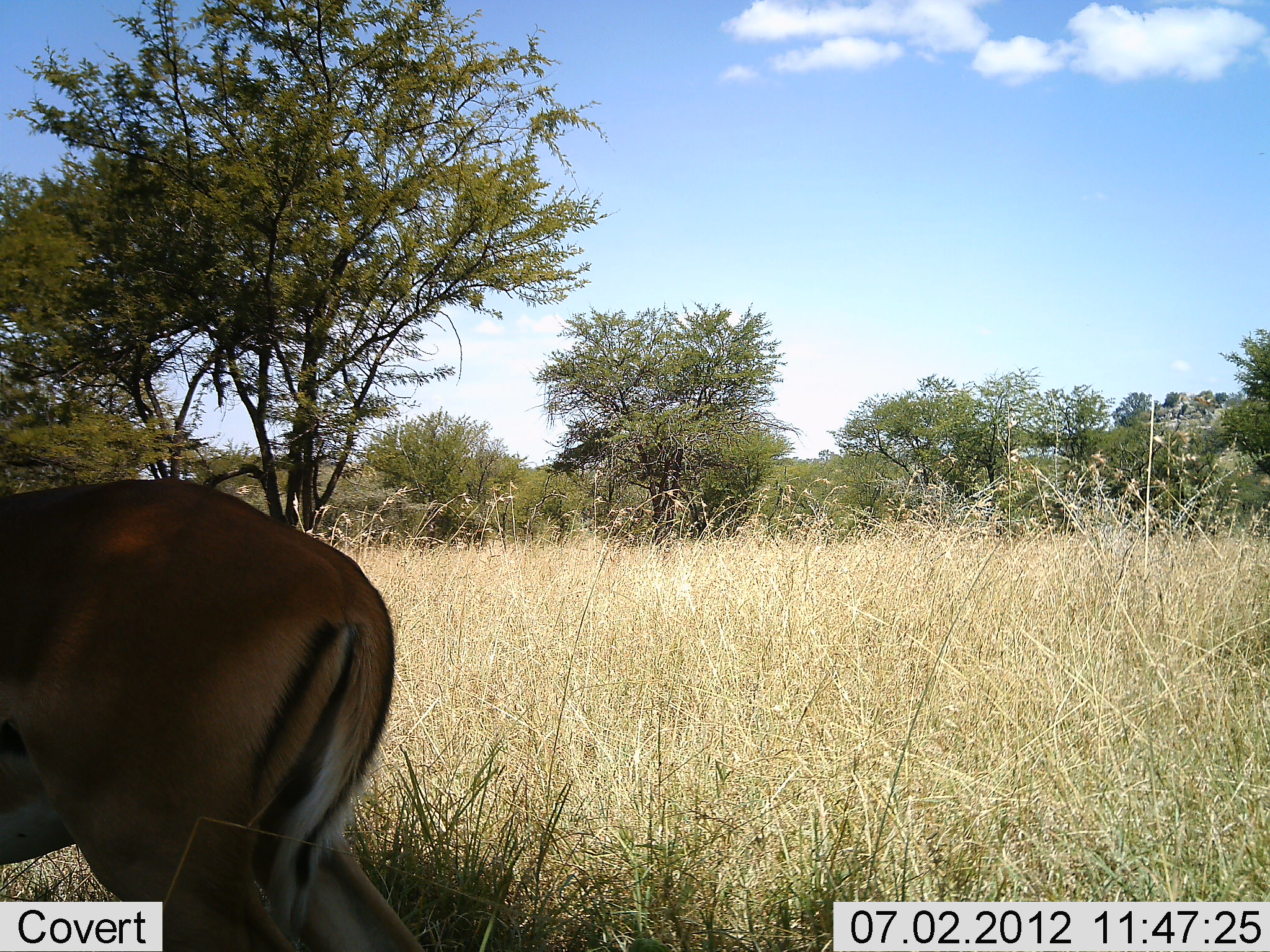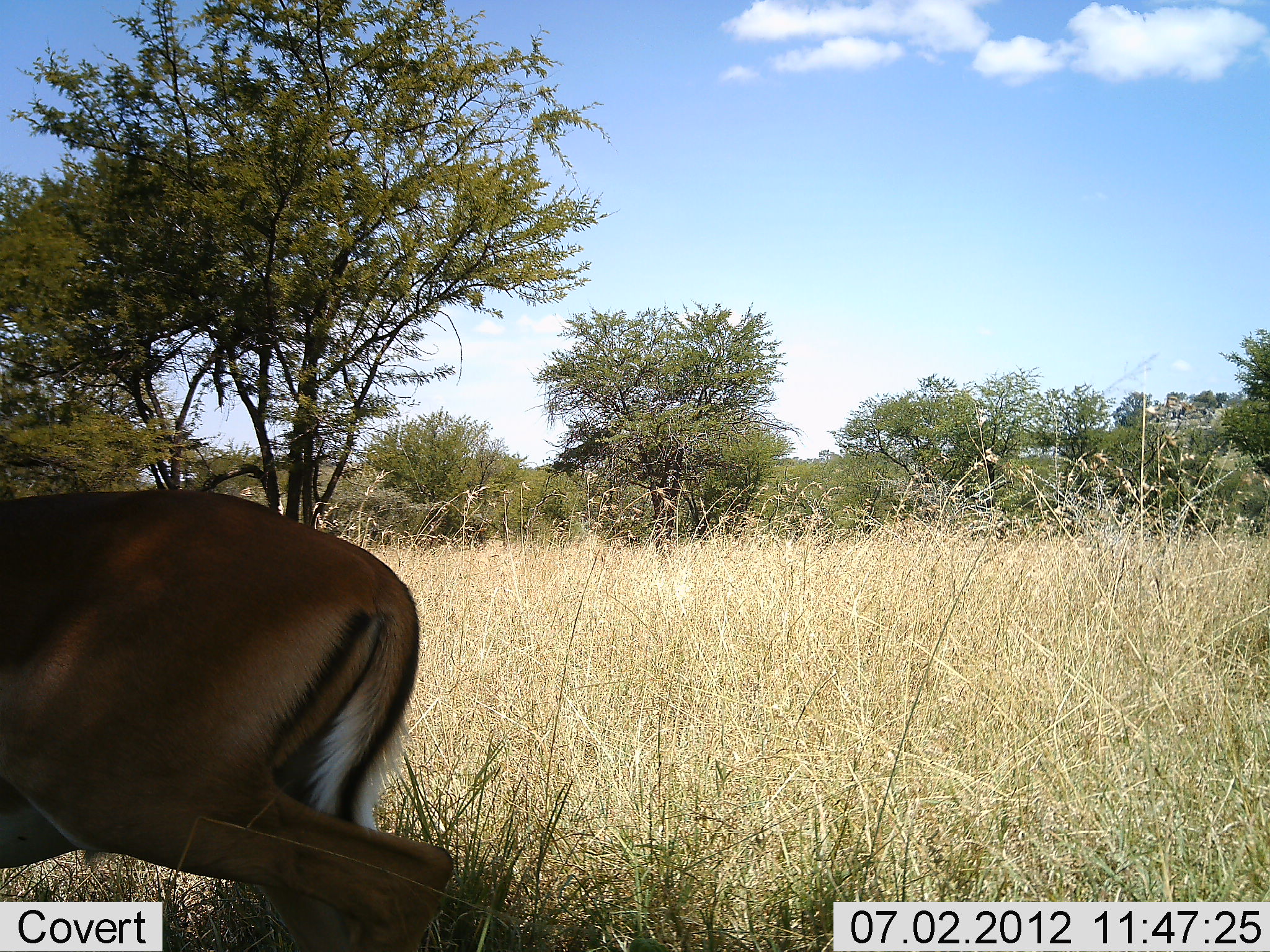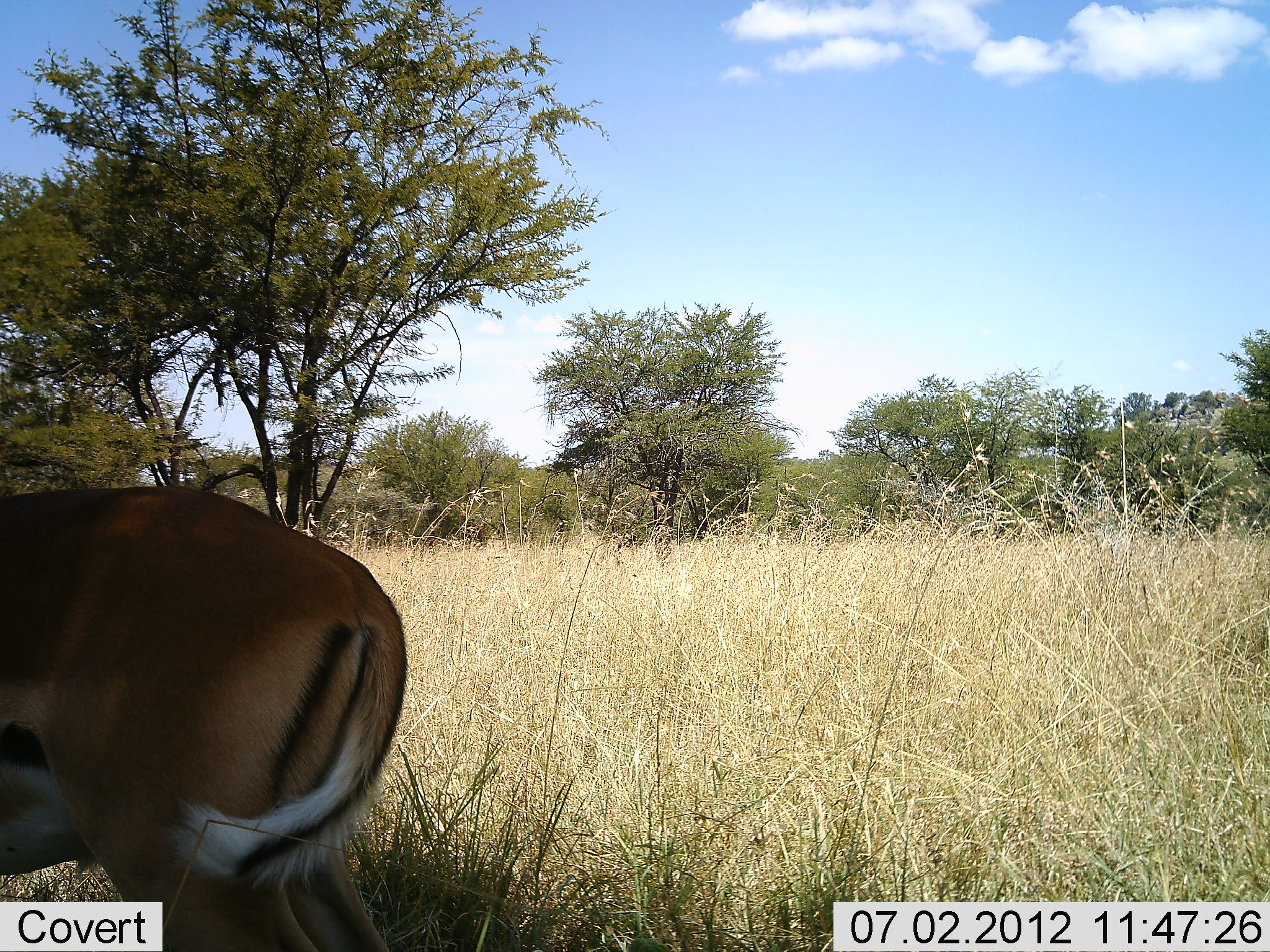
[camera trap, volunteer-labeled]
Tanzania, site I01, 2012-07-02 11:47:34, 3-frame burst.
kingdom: Animalia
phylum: Chordata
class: Mammalia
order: Artiodactyla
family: Bovidae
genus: Aepyceros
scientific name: Aepyceros melampus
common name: impala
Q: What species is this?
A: Impala (Aepyceros melampus).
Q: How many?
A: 1.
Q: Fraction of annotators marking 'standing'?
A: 70%.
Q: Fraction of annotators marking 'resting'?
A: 0%.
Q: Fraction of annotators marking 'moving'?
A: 40%.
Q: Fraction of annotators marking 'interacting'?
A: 0%.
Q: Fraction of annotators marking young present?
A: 0%.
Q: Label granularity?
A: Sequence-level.